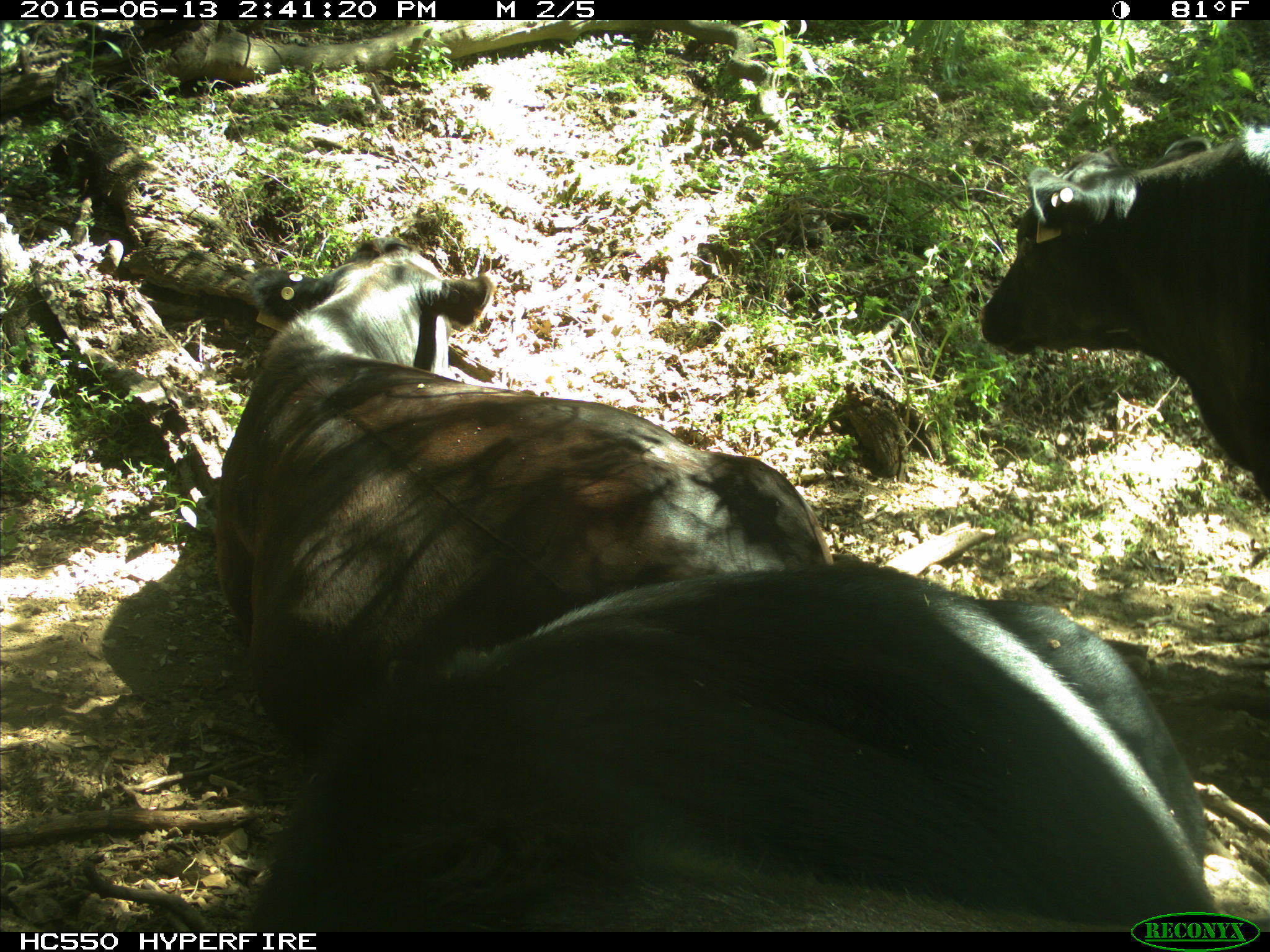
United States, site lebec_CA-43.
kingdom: Animalia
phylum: Chordata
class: Mammalia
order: Artiodactyla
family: Bovidae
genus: Bos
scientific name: Bos taurus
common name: domestic cow